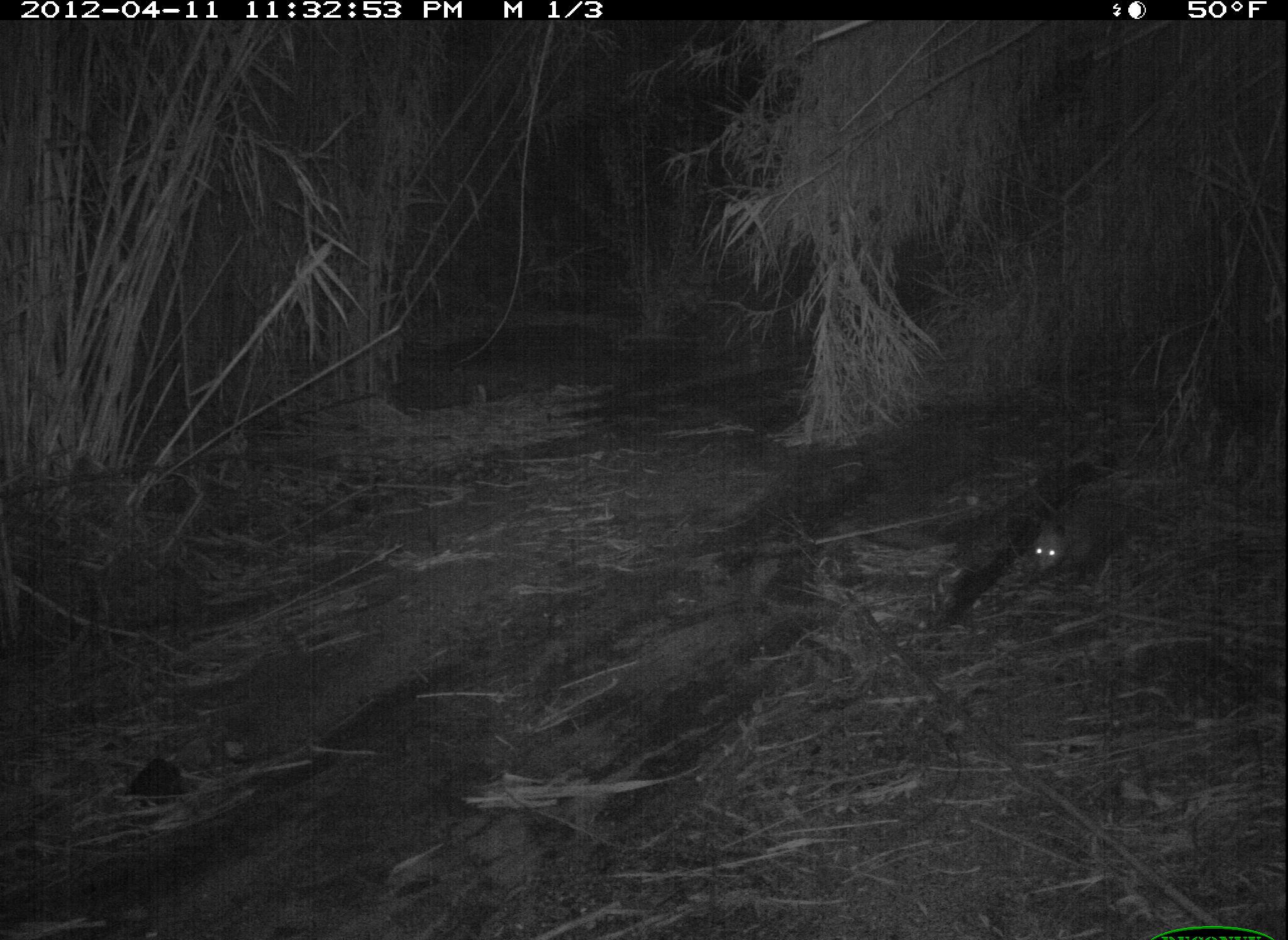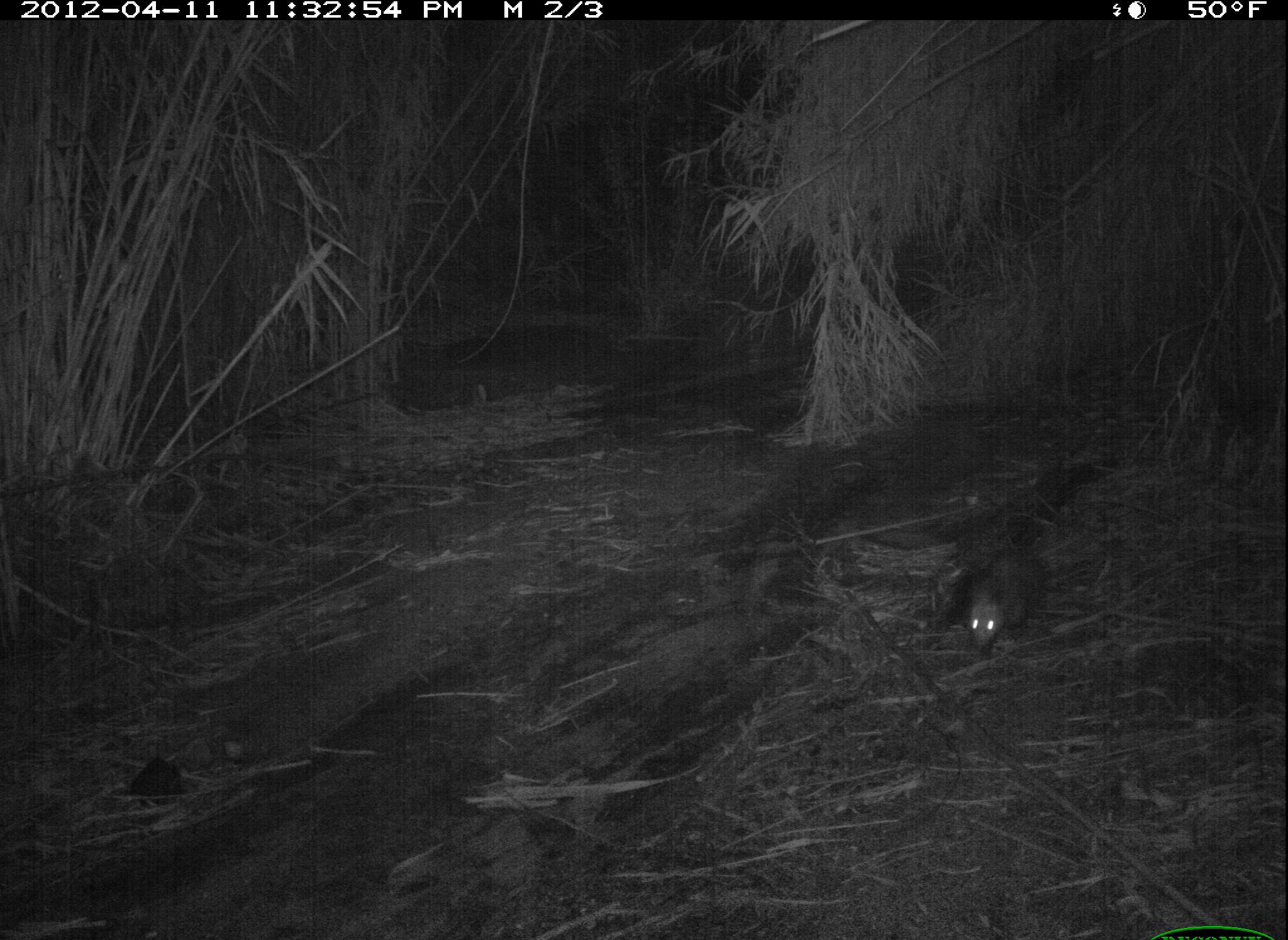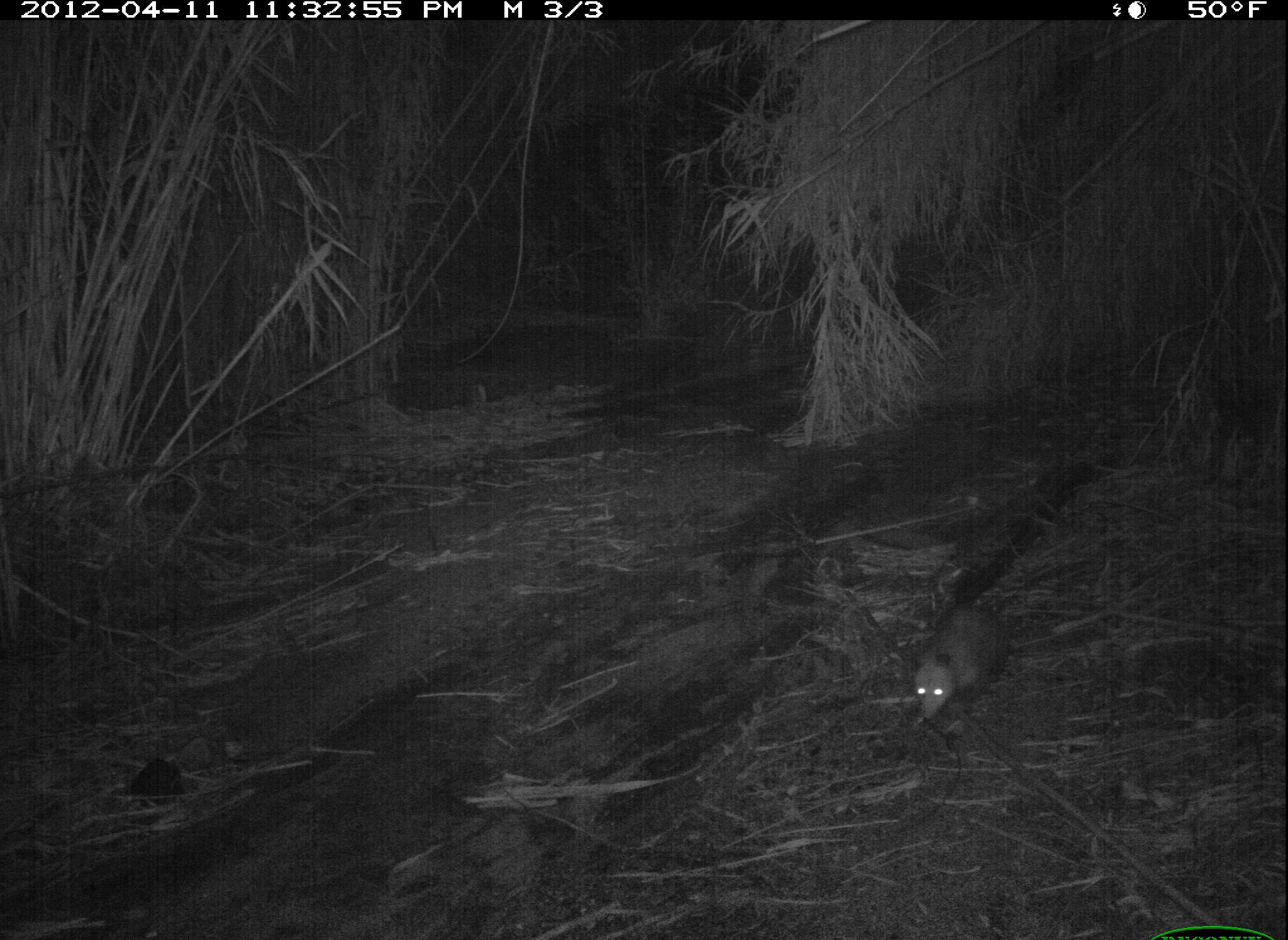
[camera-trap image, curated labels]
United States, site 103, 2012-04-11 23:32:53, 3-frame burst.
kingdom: Animalia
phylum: Chordata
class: Mammalia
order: Didelphimorphia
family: Didelphidae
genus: Didelphis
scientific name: Didelphis virginiana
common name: virginia opossum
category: opossum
Opossum (virginia opossum) (Didelphis virginiana).